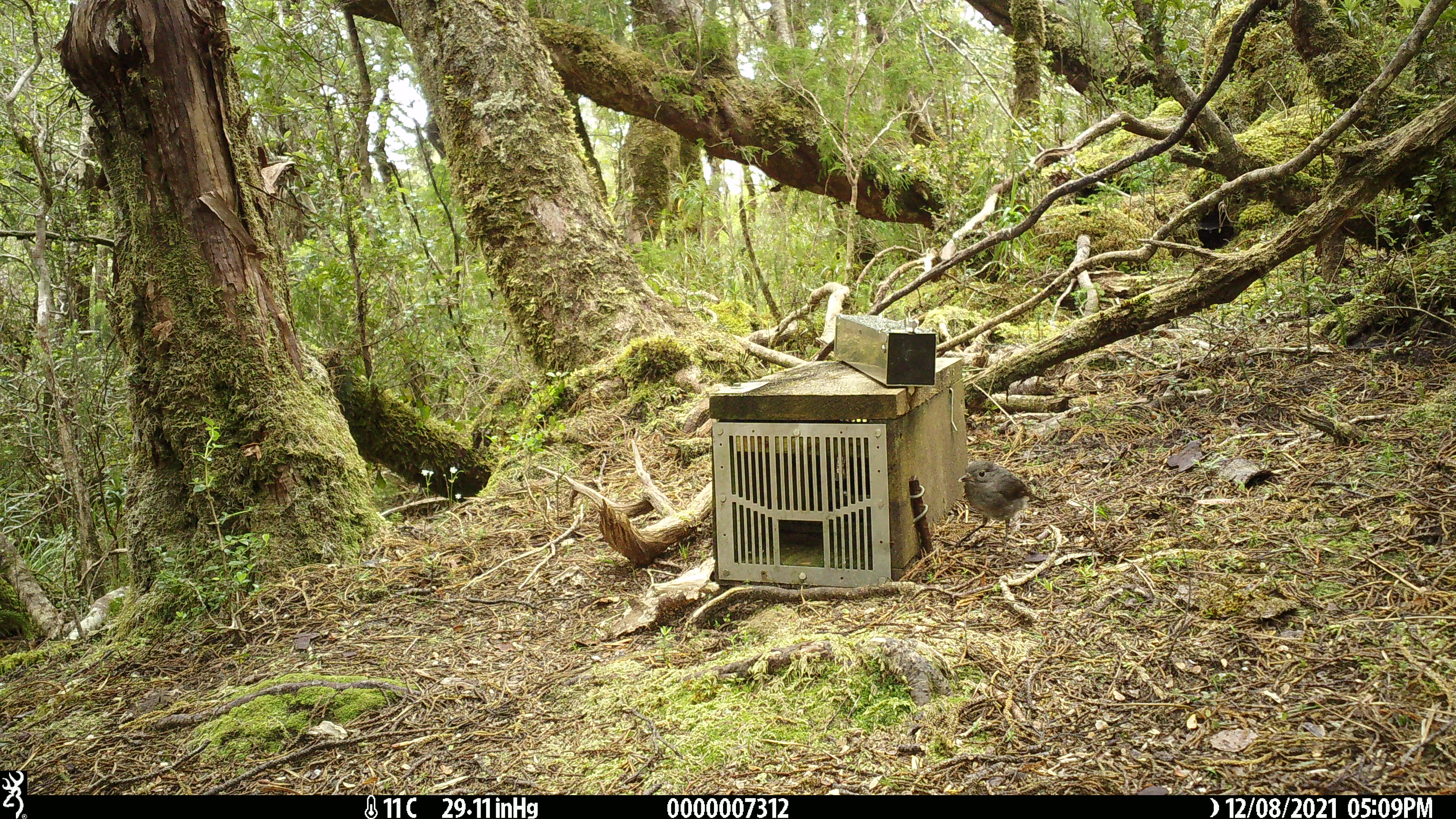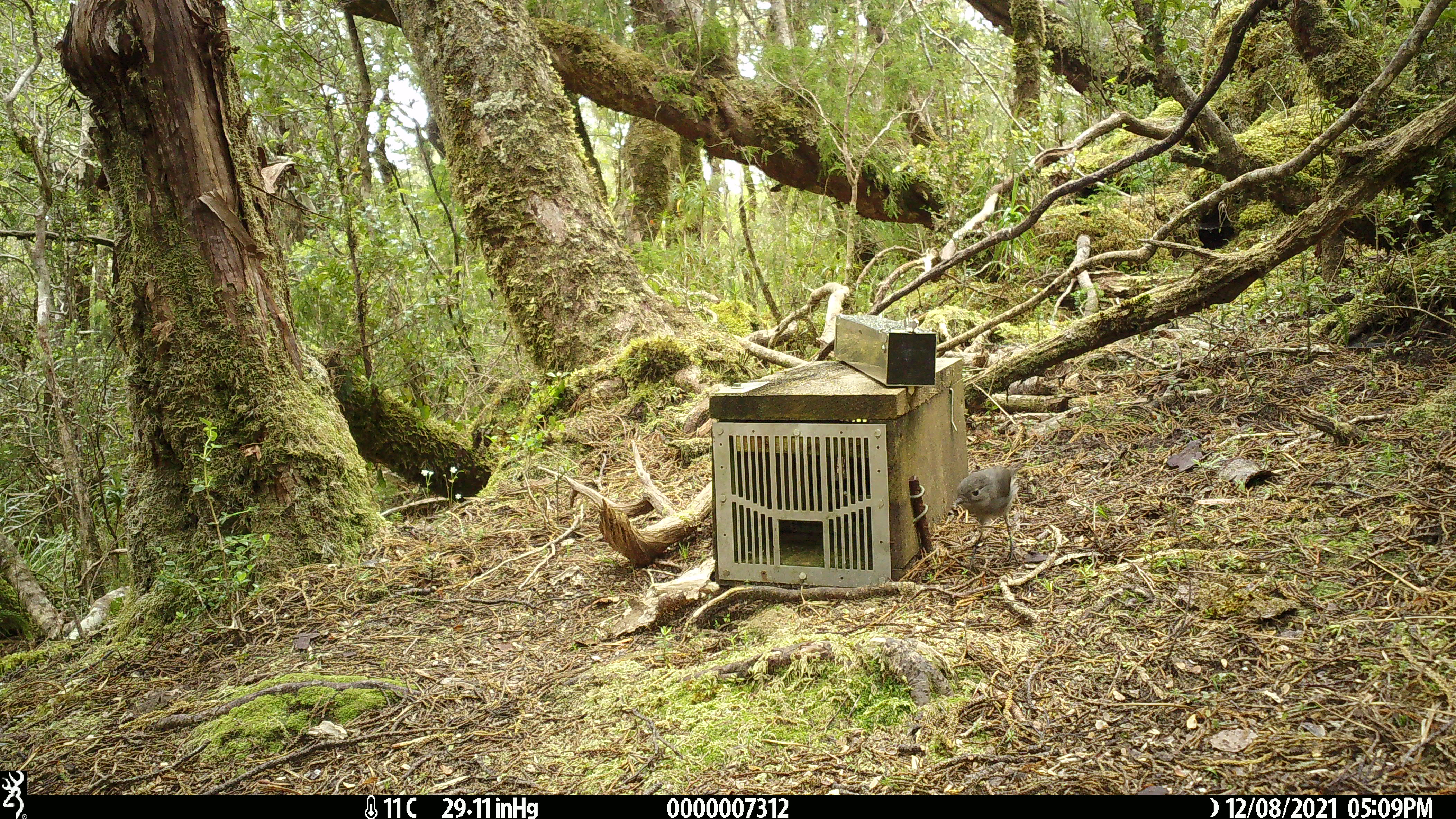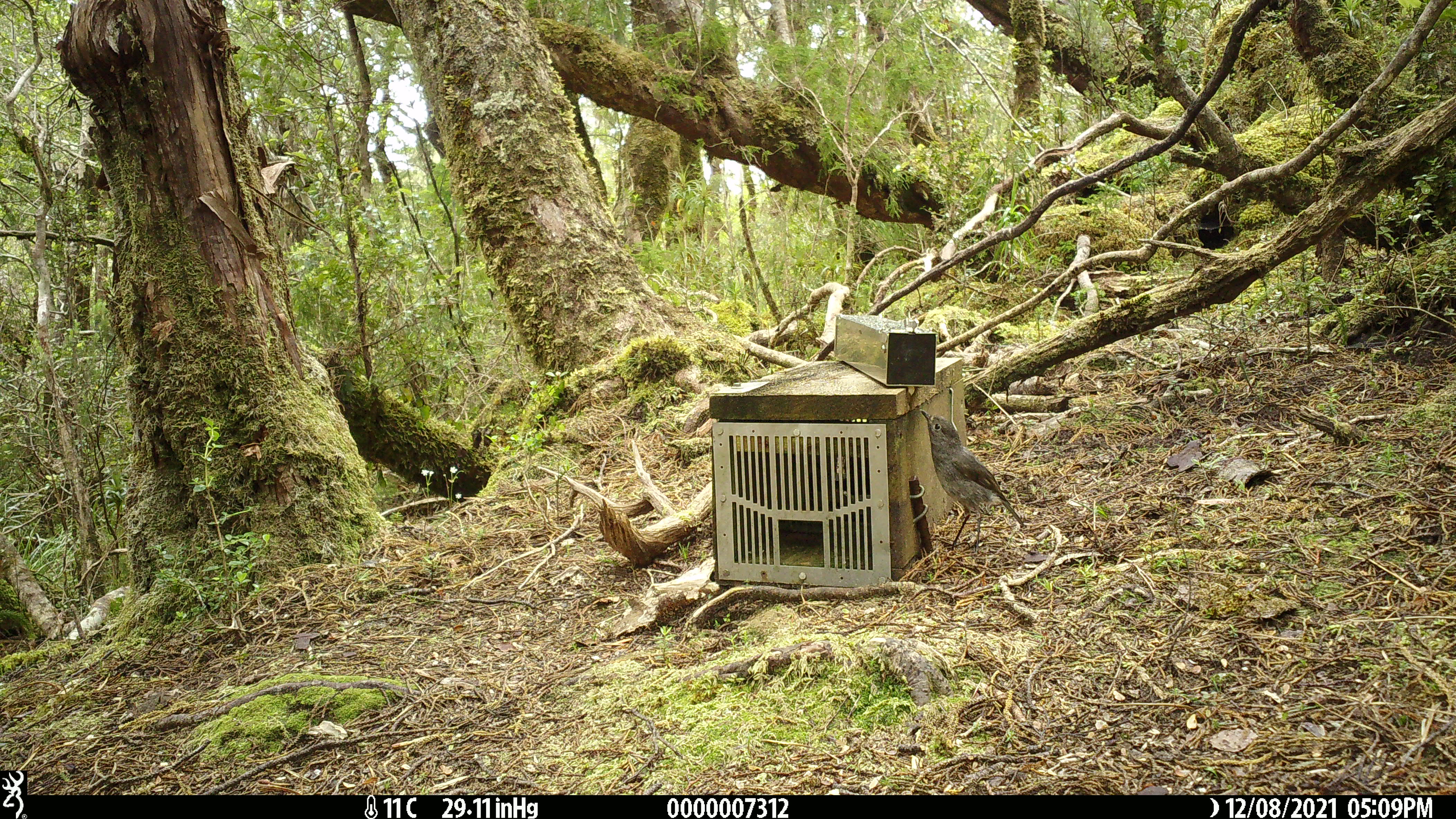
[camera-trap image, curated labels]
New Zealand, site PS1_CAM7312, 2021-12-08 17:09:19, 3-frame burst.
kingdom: Animalia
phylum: Chordata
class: Aves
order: Passeriformes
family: Petroicidae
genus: Petroica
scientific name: Petroica australis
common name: new zealand robin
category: robin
Robin (new zealand robin) (Petroica australis).